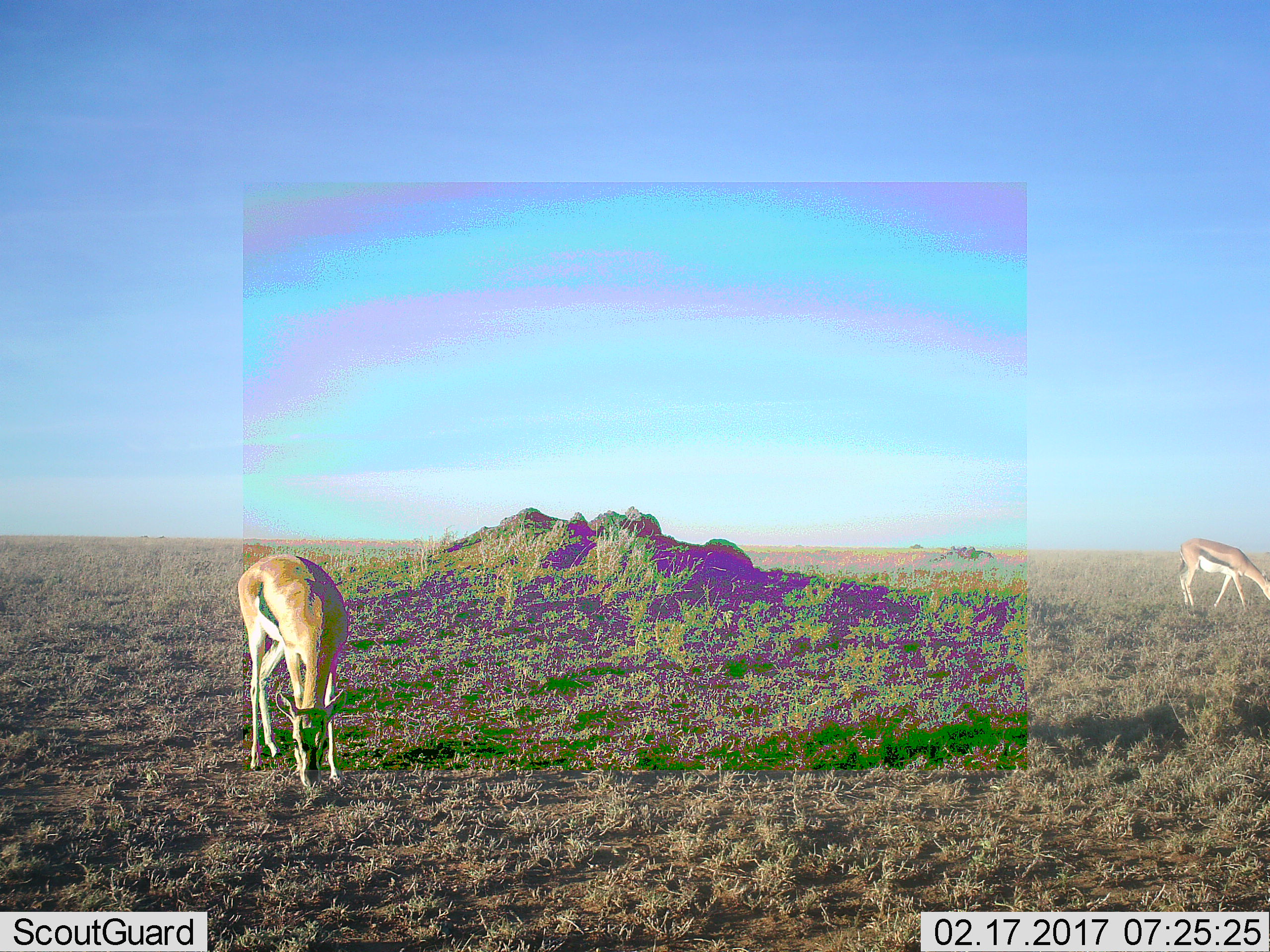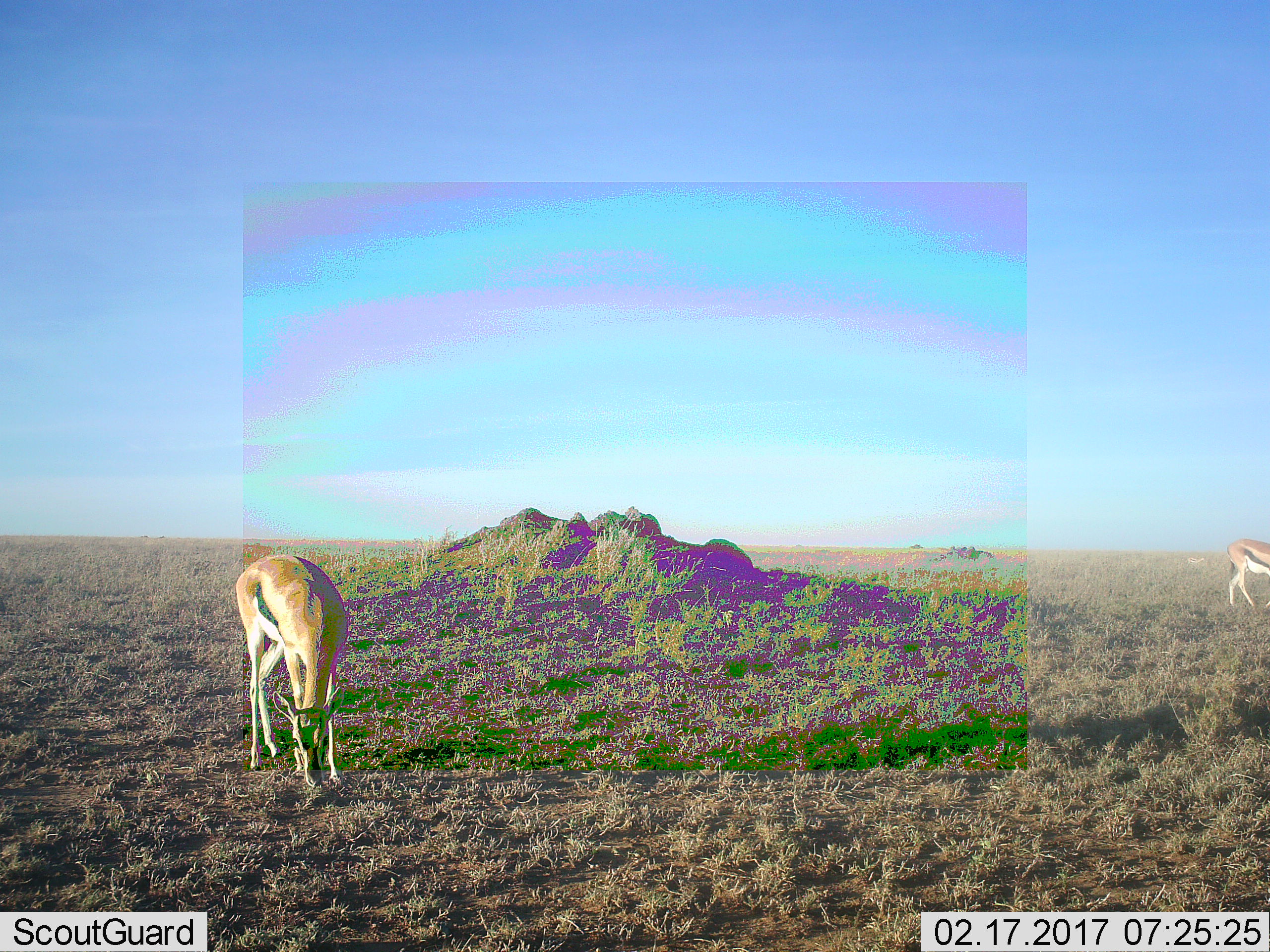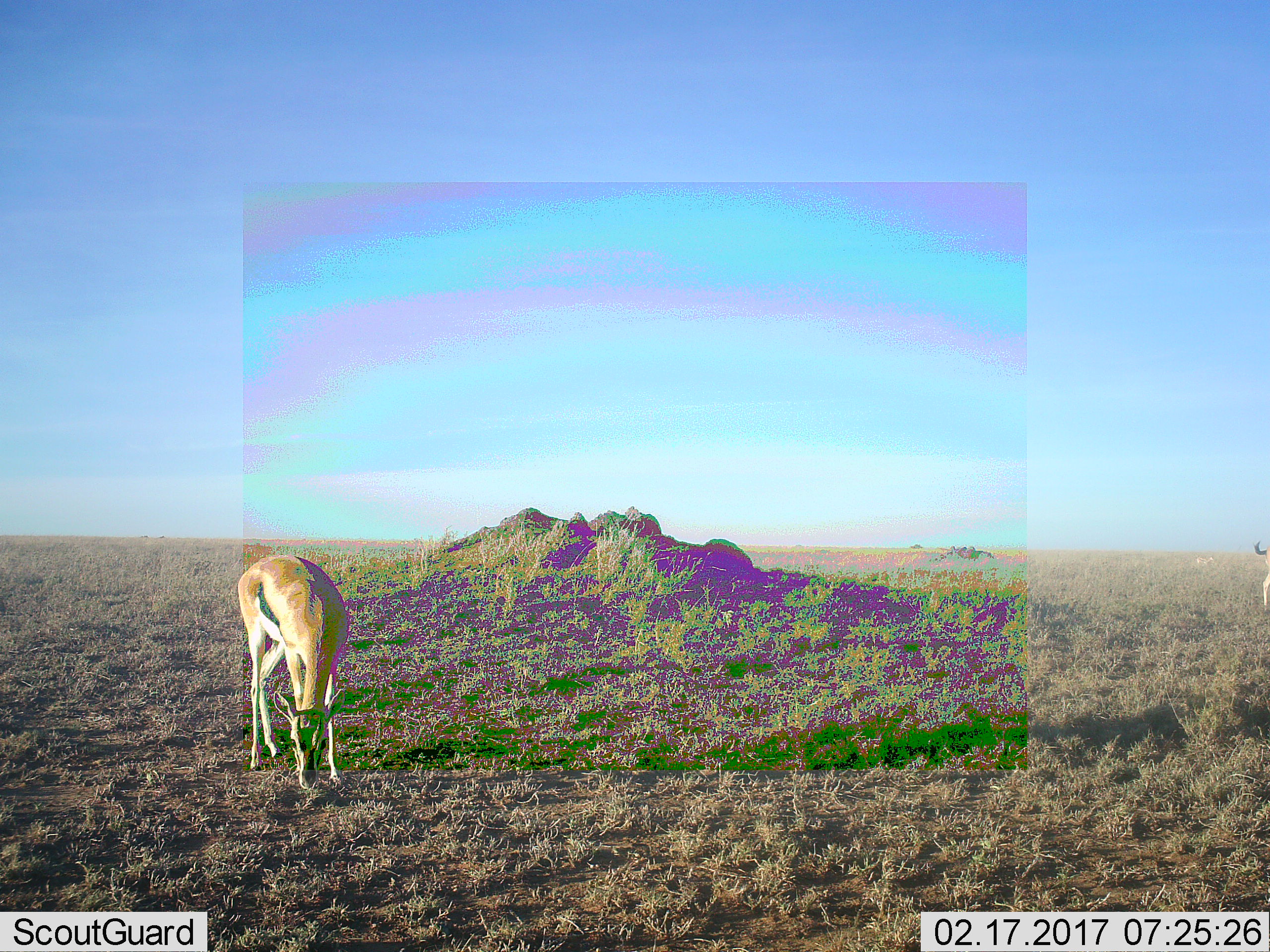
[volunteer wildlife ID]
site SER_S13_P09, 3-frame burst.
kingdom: Animalia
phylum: Chordata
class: Mammalia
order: Artiodactyla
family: Bovidae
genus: Eudorcas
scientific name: Eudorcas thomsonii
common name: thomson's gazelle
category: gazellethomsons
Gazellethomsons (thomson's gazelle) (Eudorcas thomsonii), count 2. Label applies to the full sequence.